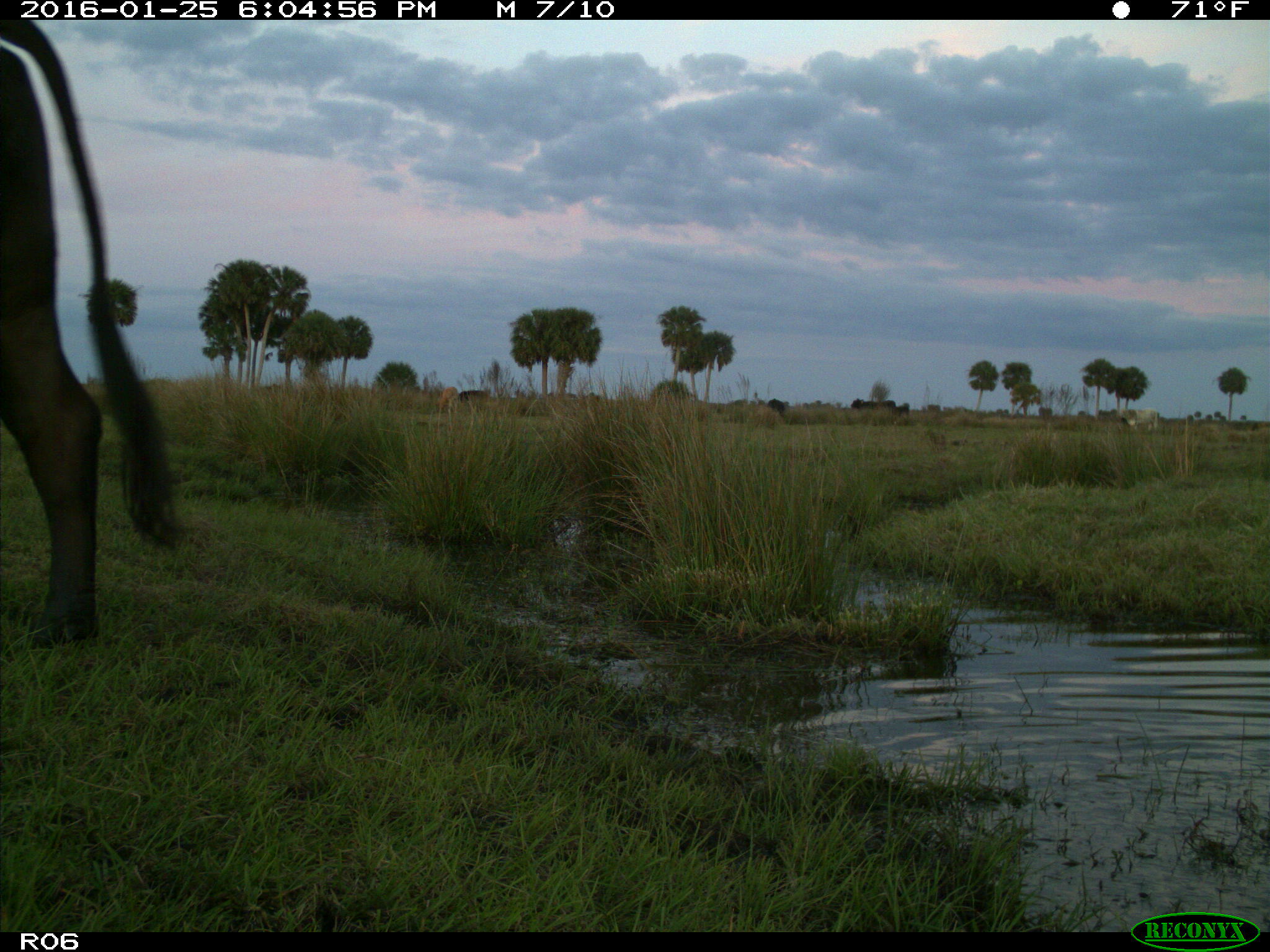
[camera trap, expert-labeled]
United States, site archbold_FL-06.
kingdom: Animalia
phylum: Chordata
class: Mammalia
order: Artiodactyla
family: Bovidae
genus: Bos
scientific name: Bos taurus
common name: domestic cow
Bos taurus (domestic cow).